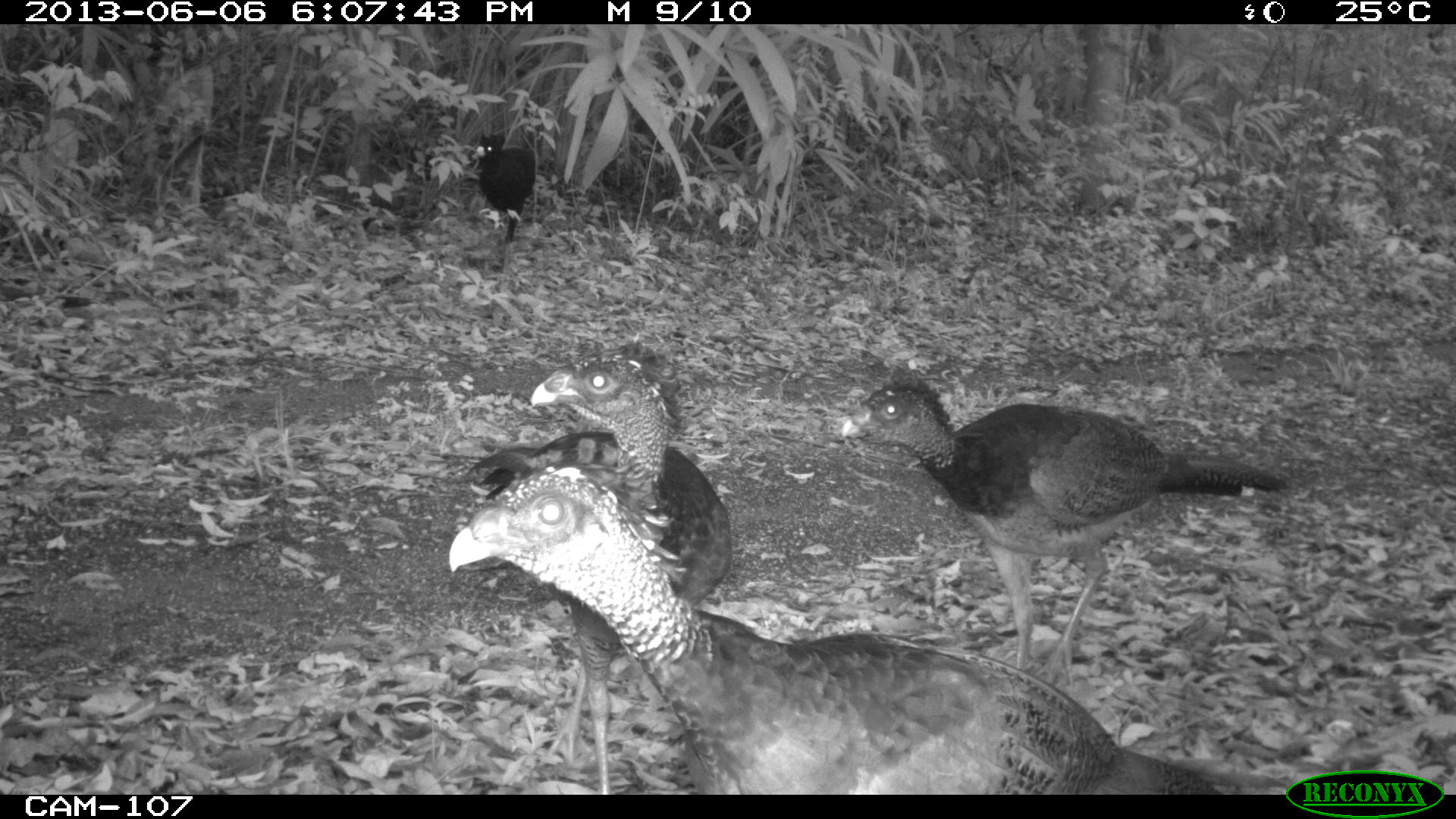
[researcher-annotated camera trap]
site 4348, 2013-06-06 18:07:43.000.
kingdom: Animalia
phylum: Chordata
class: Aves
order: Galliformes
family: Cracidae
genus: Crax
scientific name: Crax rubra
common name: great curassow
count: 5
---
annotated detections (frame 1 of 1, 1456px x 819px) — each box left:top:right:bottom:
crax rubra: 447:436:1234:794; 840:374:1289:686; 466:338:734:793; 472:124:537:263